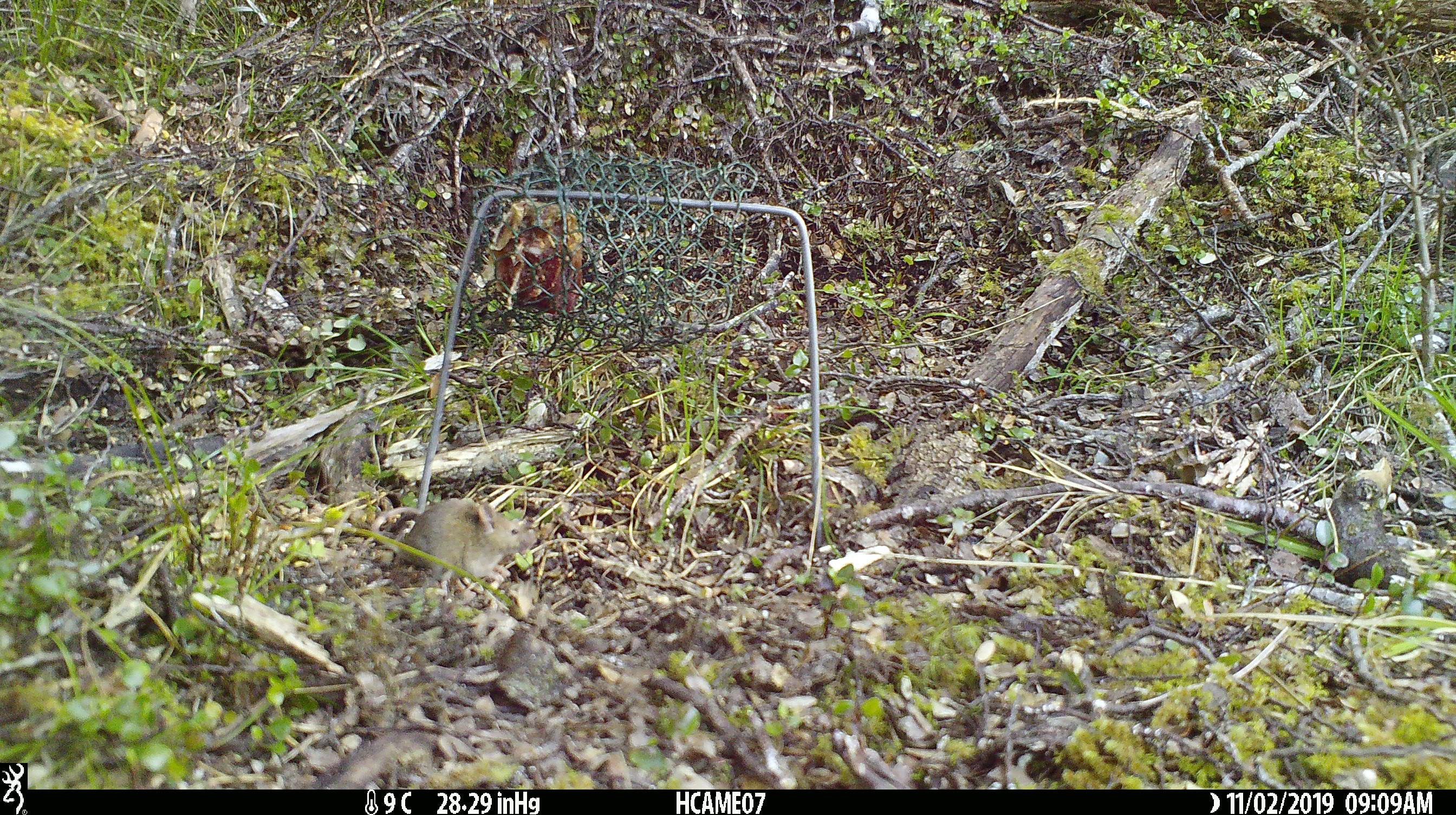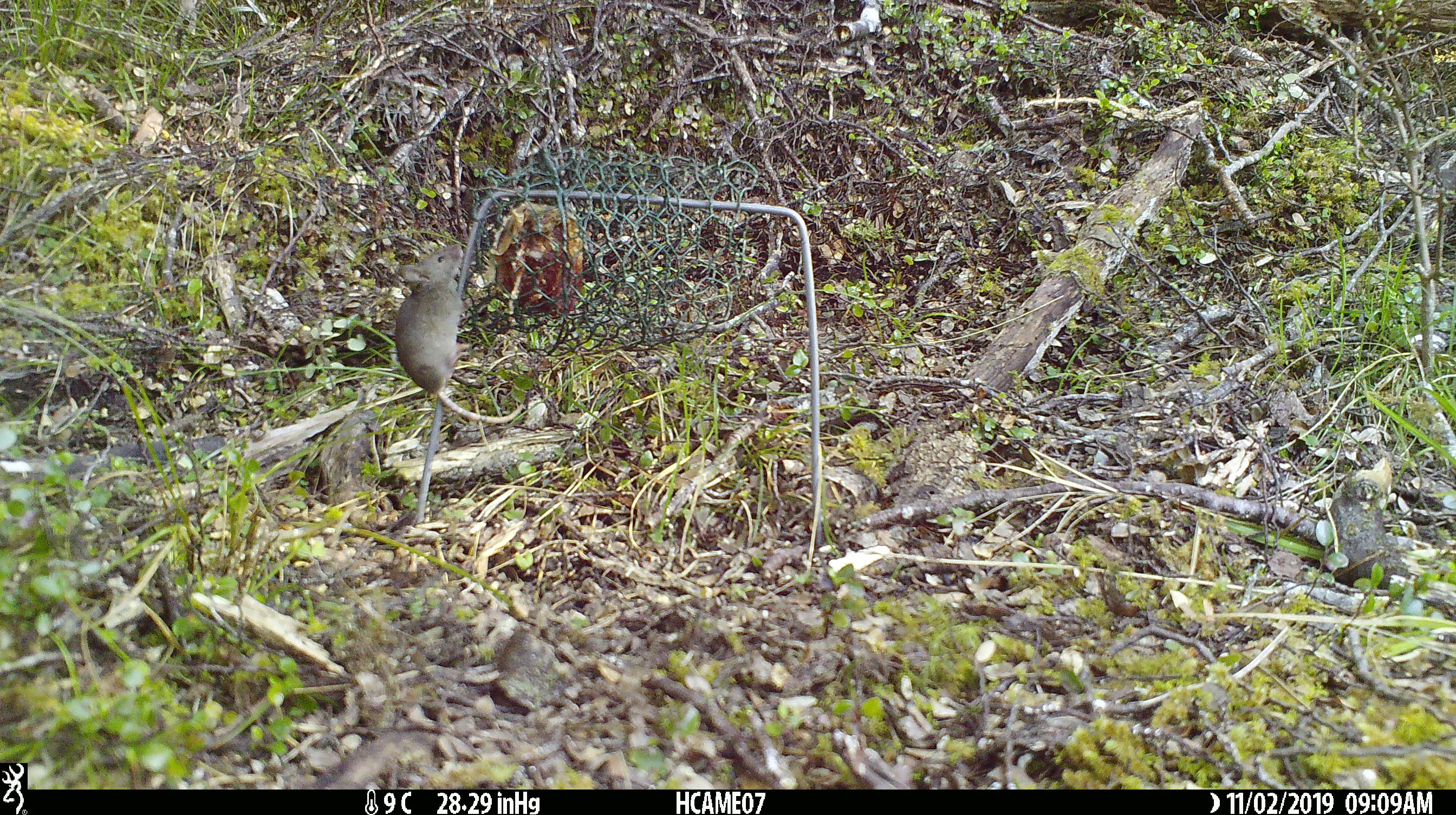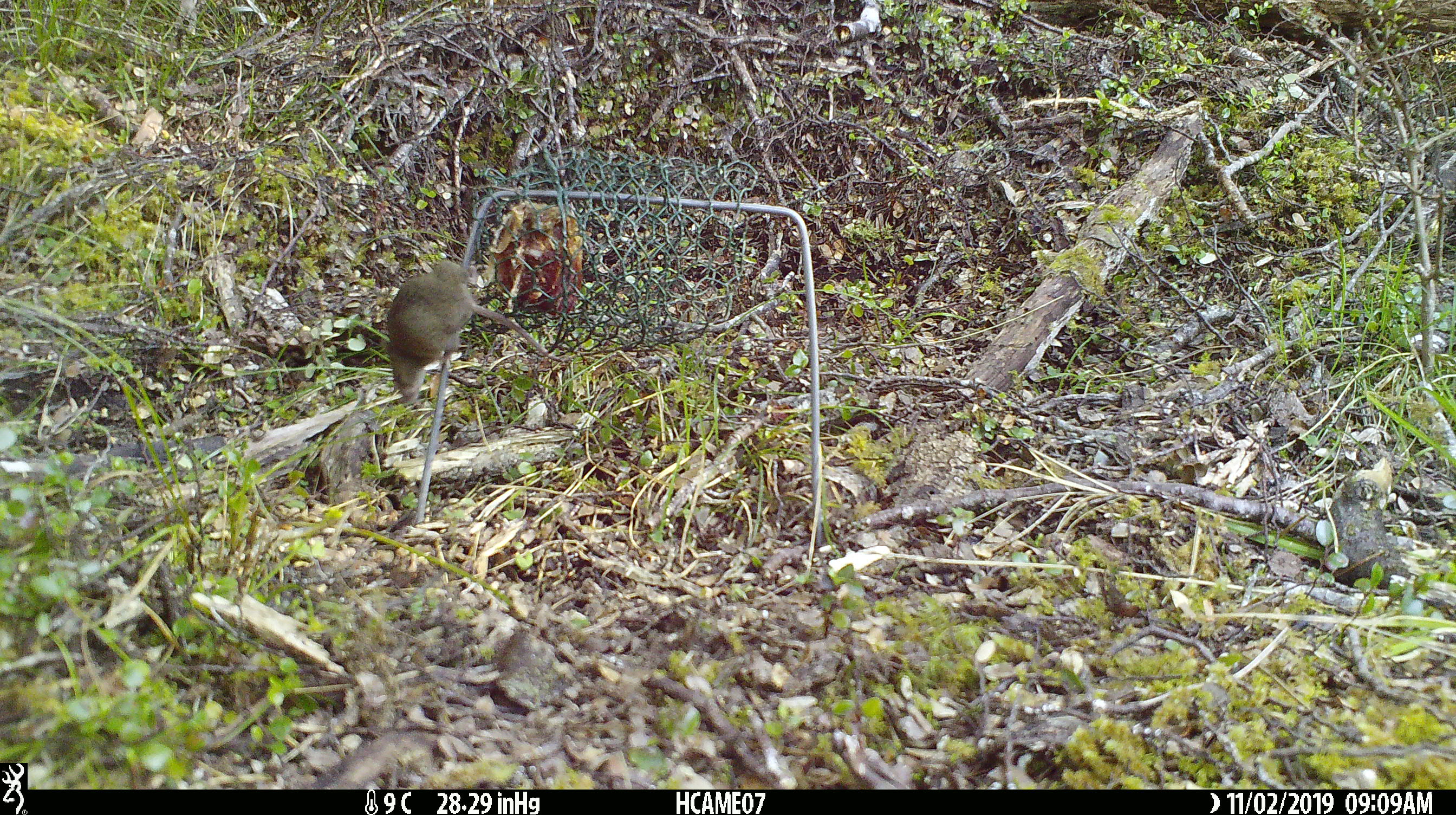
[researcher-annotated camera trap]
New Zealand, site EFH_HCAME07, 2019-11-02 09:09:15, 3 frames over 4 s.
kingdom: Animalia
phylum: Chordata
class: Mammalia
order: Rodentia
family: Muridae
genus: Mus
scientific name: Mus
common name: mouse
Mouse (Mus).